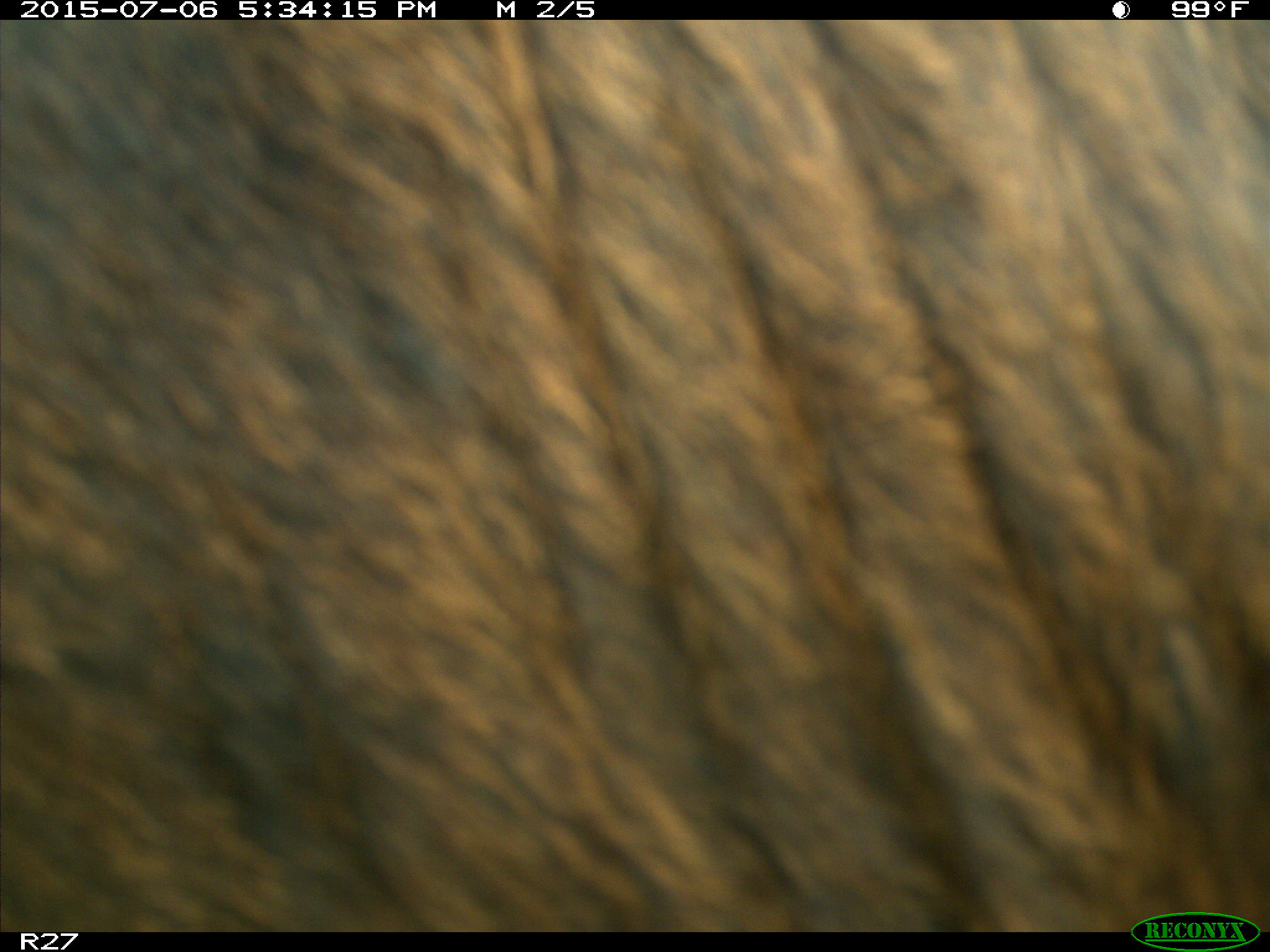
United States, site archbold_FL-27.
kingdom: Animalia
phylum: Chordata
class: Mammalia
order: Artiodactyla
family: Bovidae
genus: Bos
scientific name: Bos taurus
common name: domestic cow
Bos taurus (domestic cow).